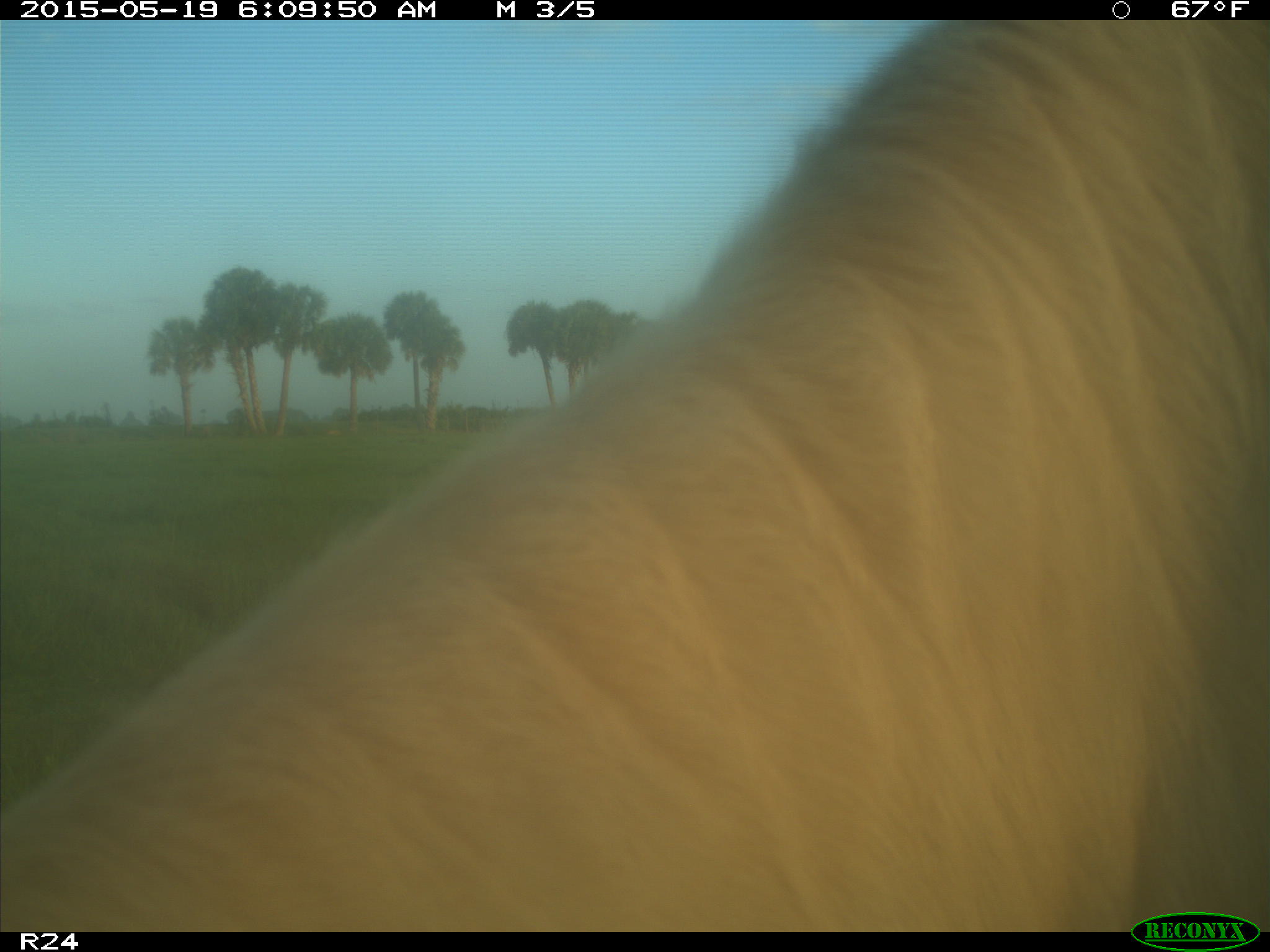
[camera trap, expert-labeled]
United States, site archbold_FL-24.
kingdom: Animalia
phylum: Chordata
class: Mammalia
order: Artiodactyla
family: Bovidae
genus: Bos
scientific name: Bos taurus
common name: domestic cow